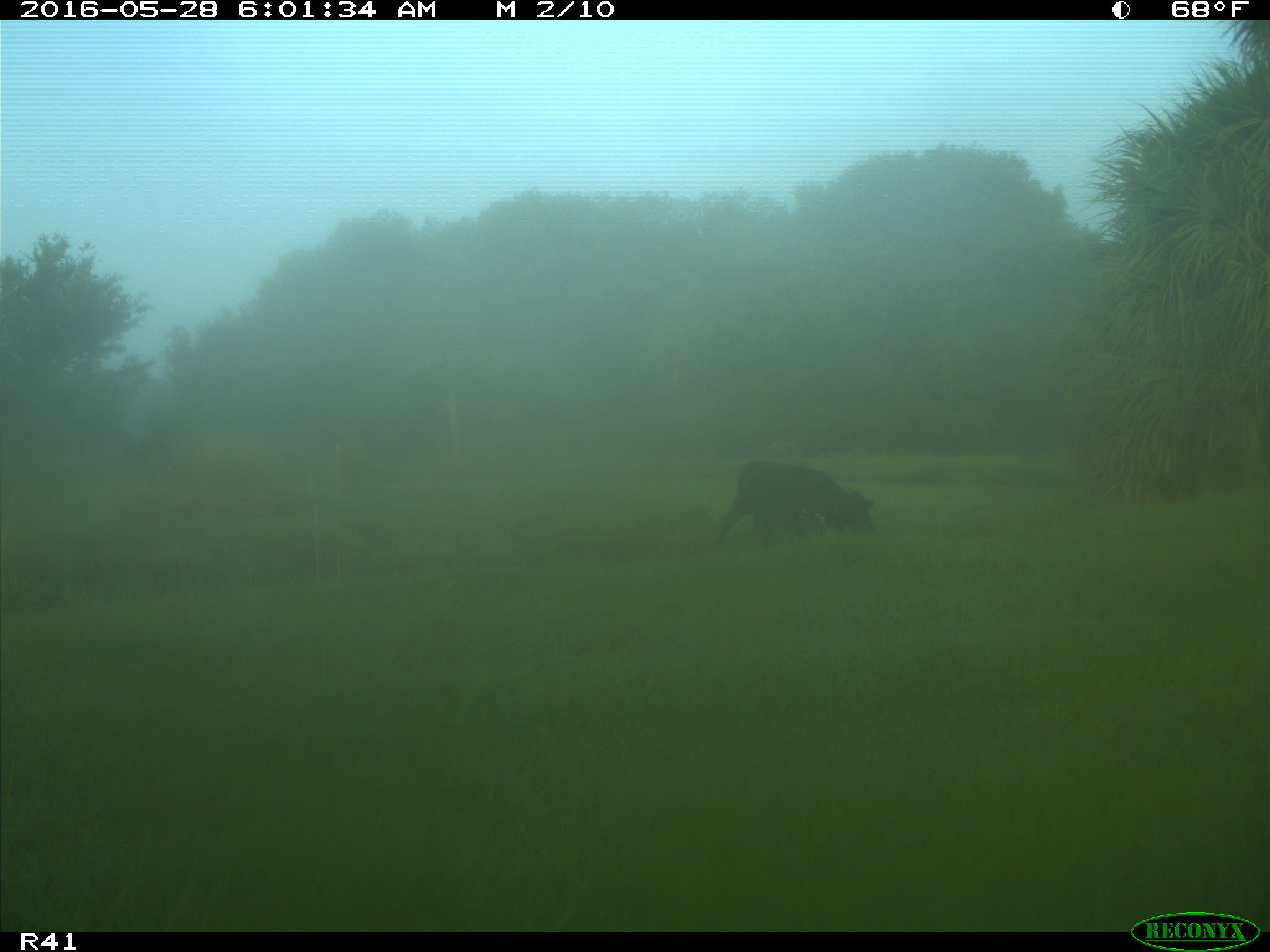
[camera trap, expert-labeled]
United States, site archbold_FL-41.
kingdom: Animalia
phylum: Chordata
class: Mammalia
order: Artiodactyla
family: Bovidae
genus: Bos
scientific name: Bos taurus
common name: domestic cow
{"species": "Bos taurus (domestic cow)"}